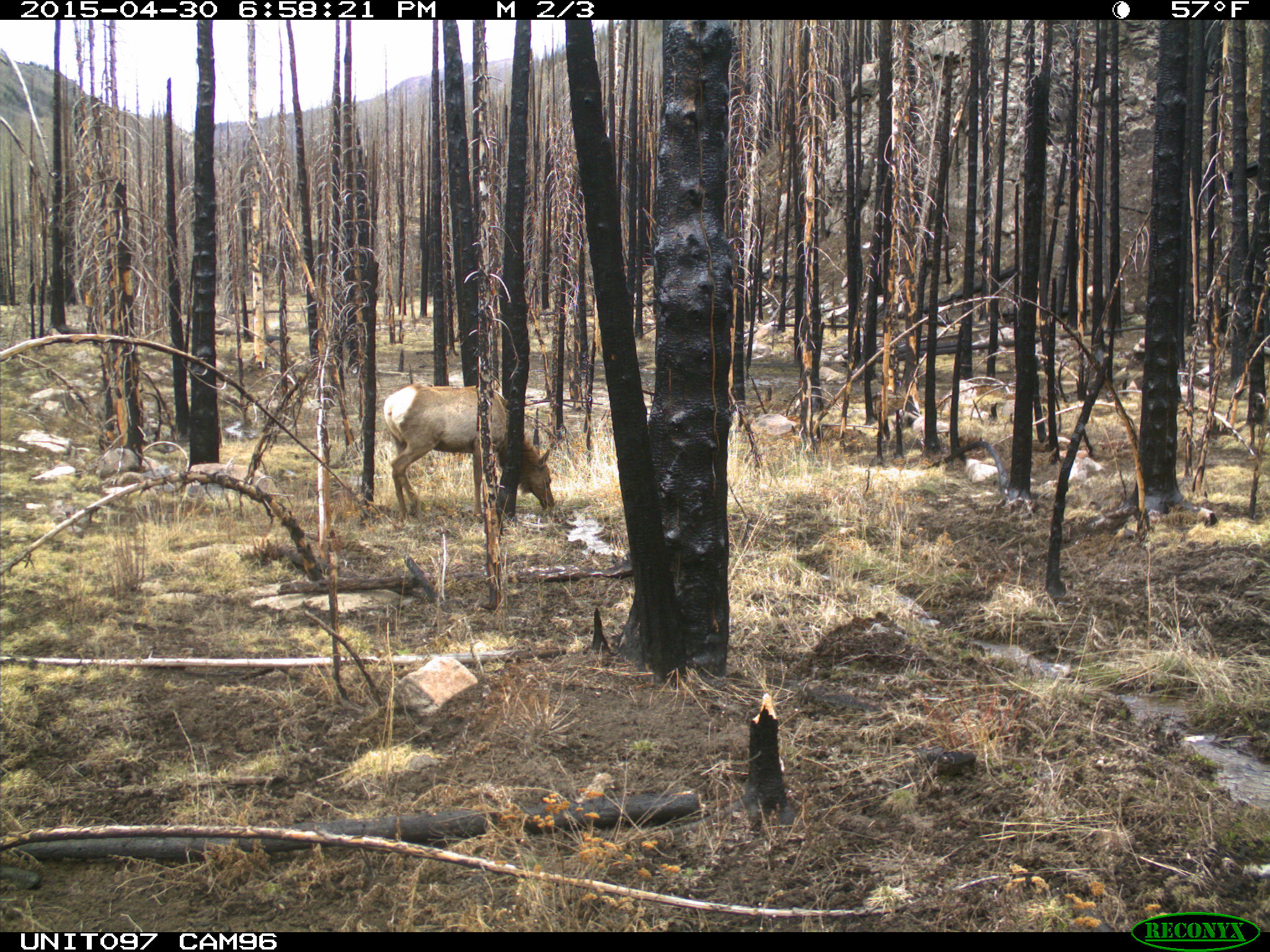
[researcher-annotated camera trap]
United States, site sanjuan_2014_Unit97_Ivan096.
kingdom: Animalia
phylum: Chordata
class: Mammalia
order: Artiodactyla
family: Cervidae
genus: Cervus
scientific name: Cervus elaphus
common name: red deer